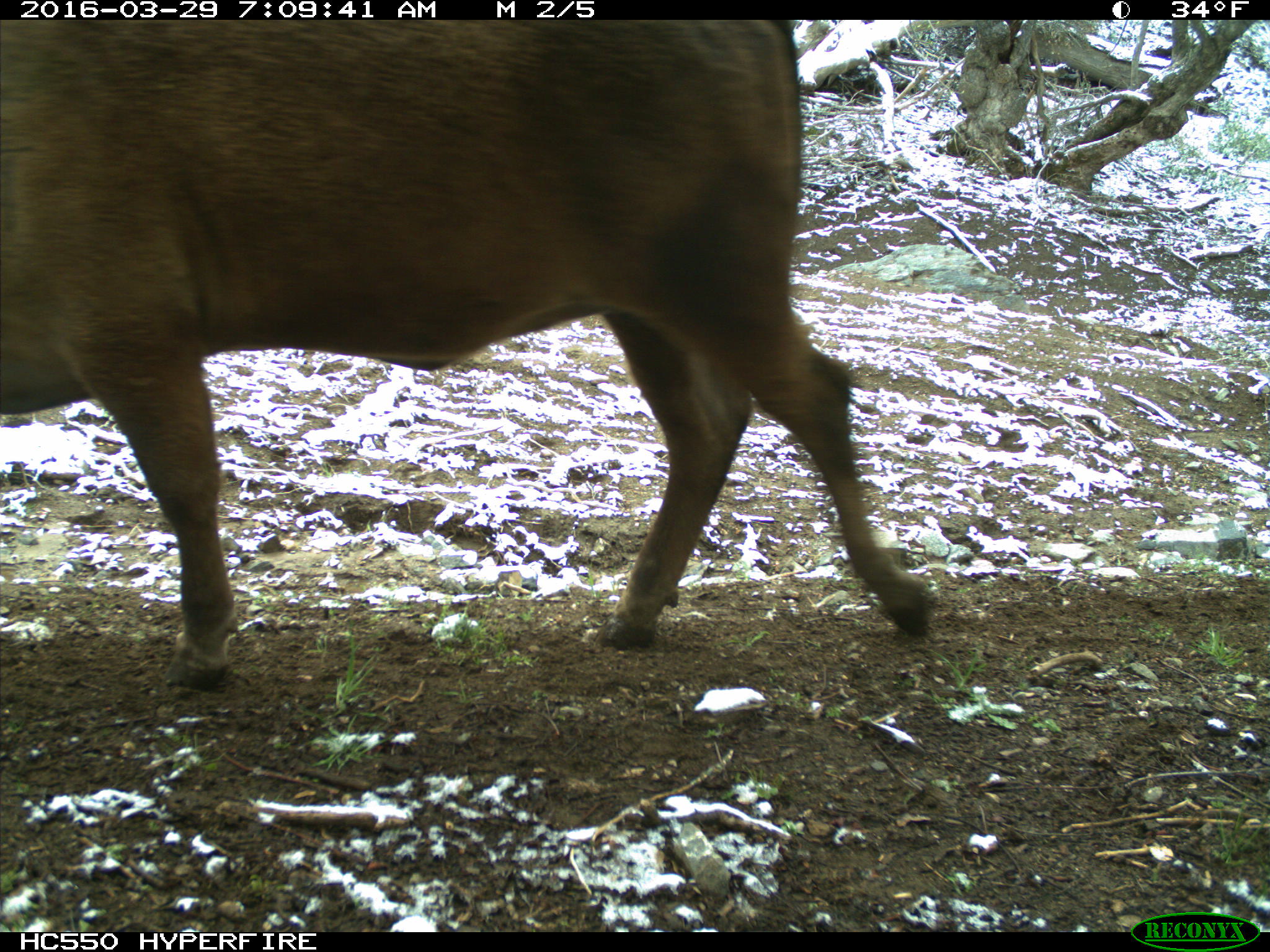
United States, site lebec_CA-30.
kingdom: Animalia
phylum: Chordata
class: Mammalia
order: Artiodactyla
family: Bovidae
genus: Bos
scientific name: Bos taurus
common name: domestic cow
Bos taurus (domestic cow).